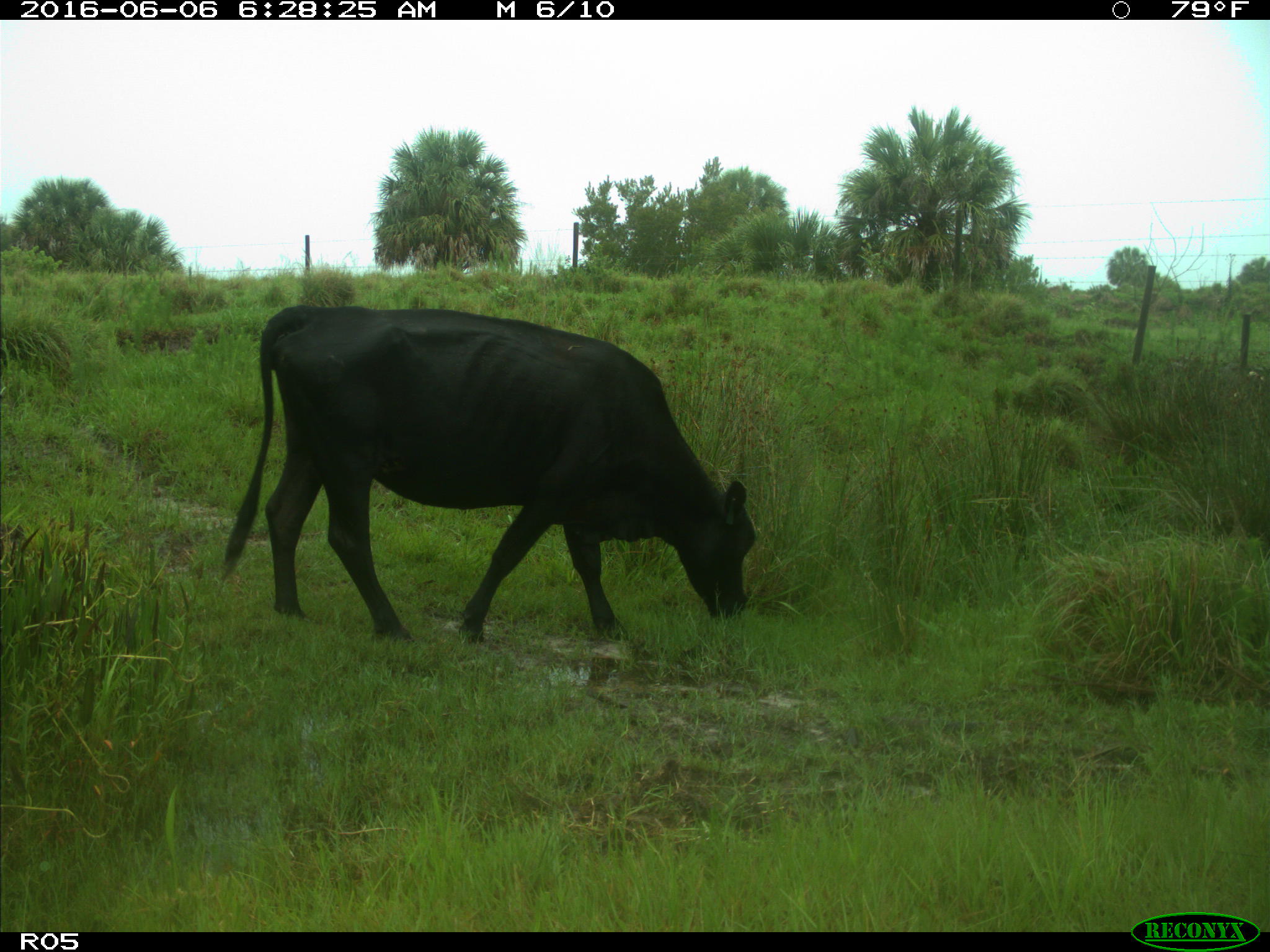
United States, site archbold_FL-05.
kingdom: Animalia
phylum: Chordata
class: Mammalia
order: Artiodactyla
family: Bovidae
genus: Bos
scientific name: Bos taurus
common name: domestic cow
Bos taurus (domestic cow).